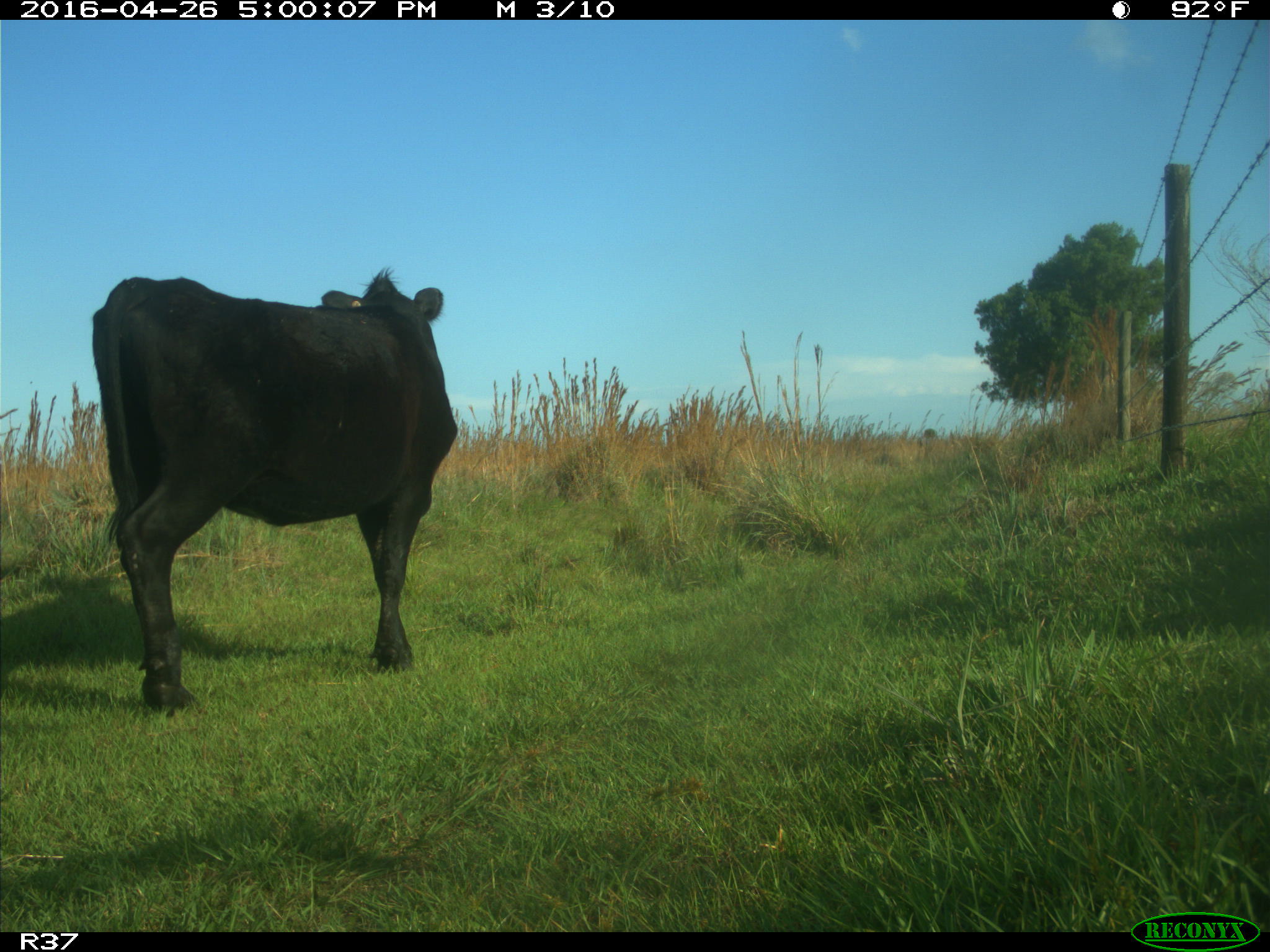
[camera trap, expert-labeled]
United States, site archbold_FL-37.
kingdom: Animalia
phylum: Chordata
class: Mammalia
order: Artiodactyla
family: Bovidae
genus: Bos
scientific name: Bos taurus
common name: domestic cow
Bos taurus (domestic cow).